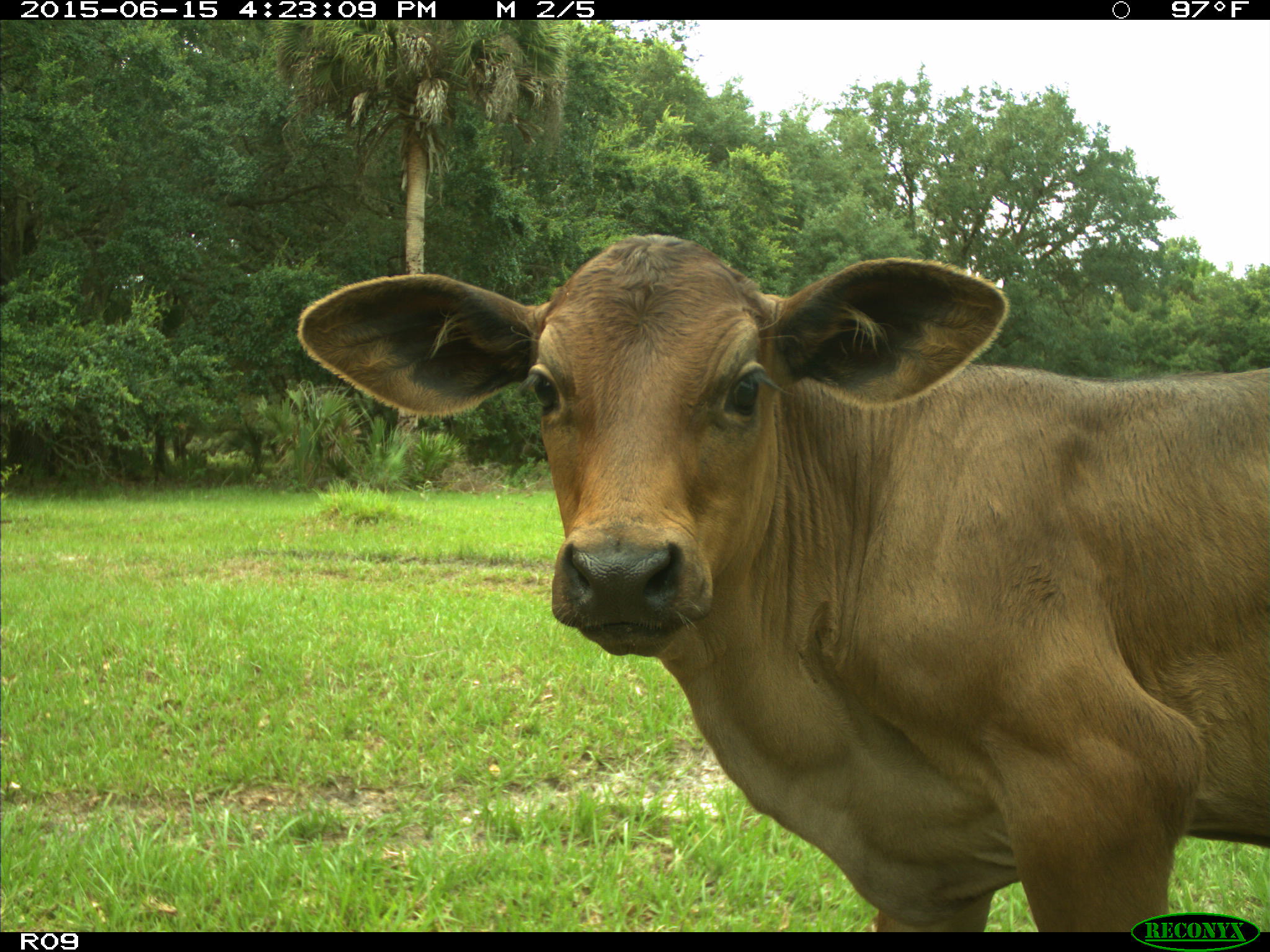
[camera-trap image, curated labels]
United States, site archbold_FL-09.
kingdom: Animalia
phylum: Chordata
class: Mammalia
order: Artiodactyla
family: Bovidae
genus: Bos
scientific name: Bos taurus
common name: domestic cow